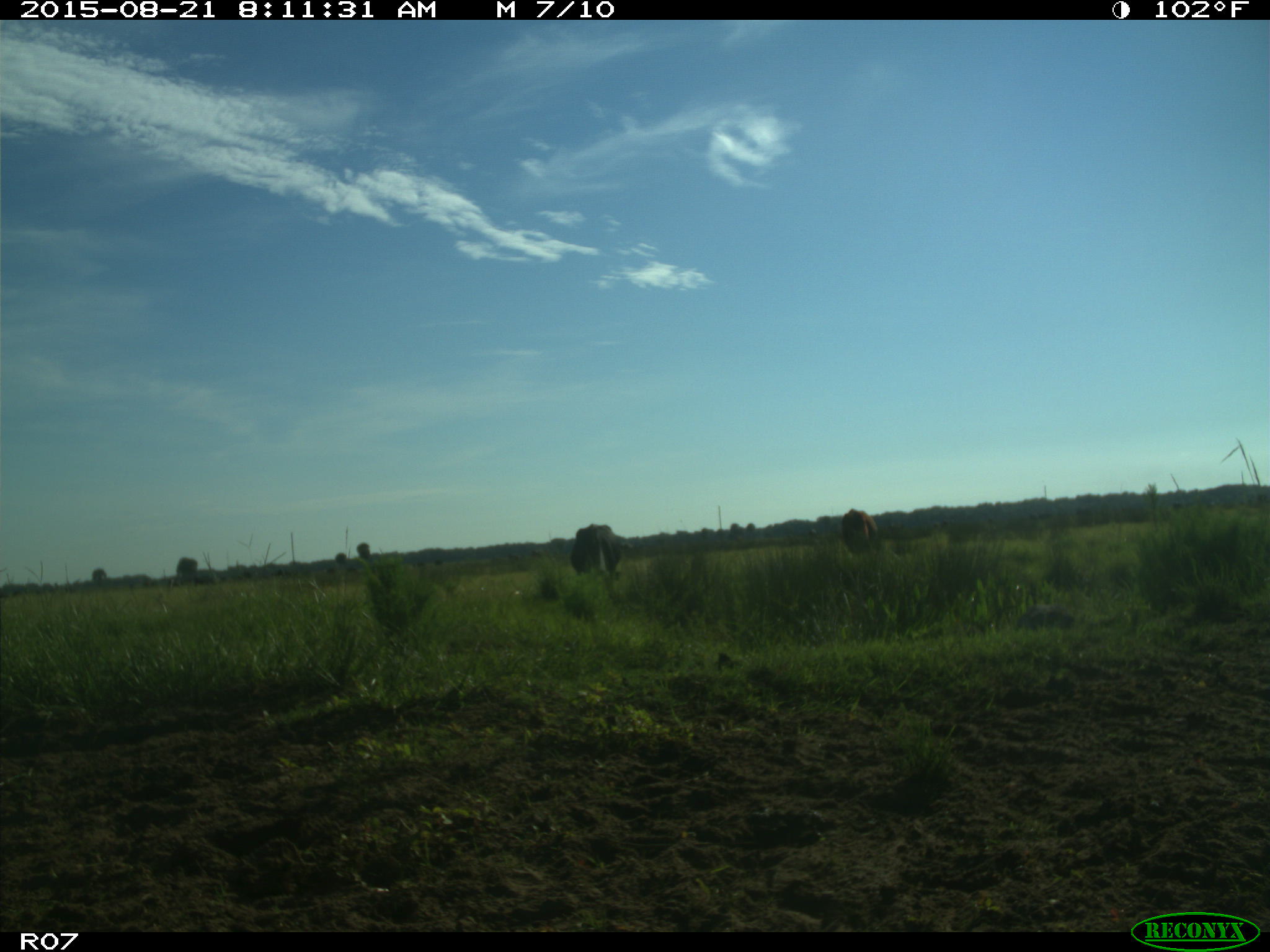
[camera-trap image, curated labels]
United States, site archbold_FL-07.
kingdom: Animalia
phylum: Chordata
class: Mammalia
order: Artiodactyla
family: Bovidae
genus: Bos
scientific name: Bos taurus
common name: domestic cow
Bos taurus (domestic cow).